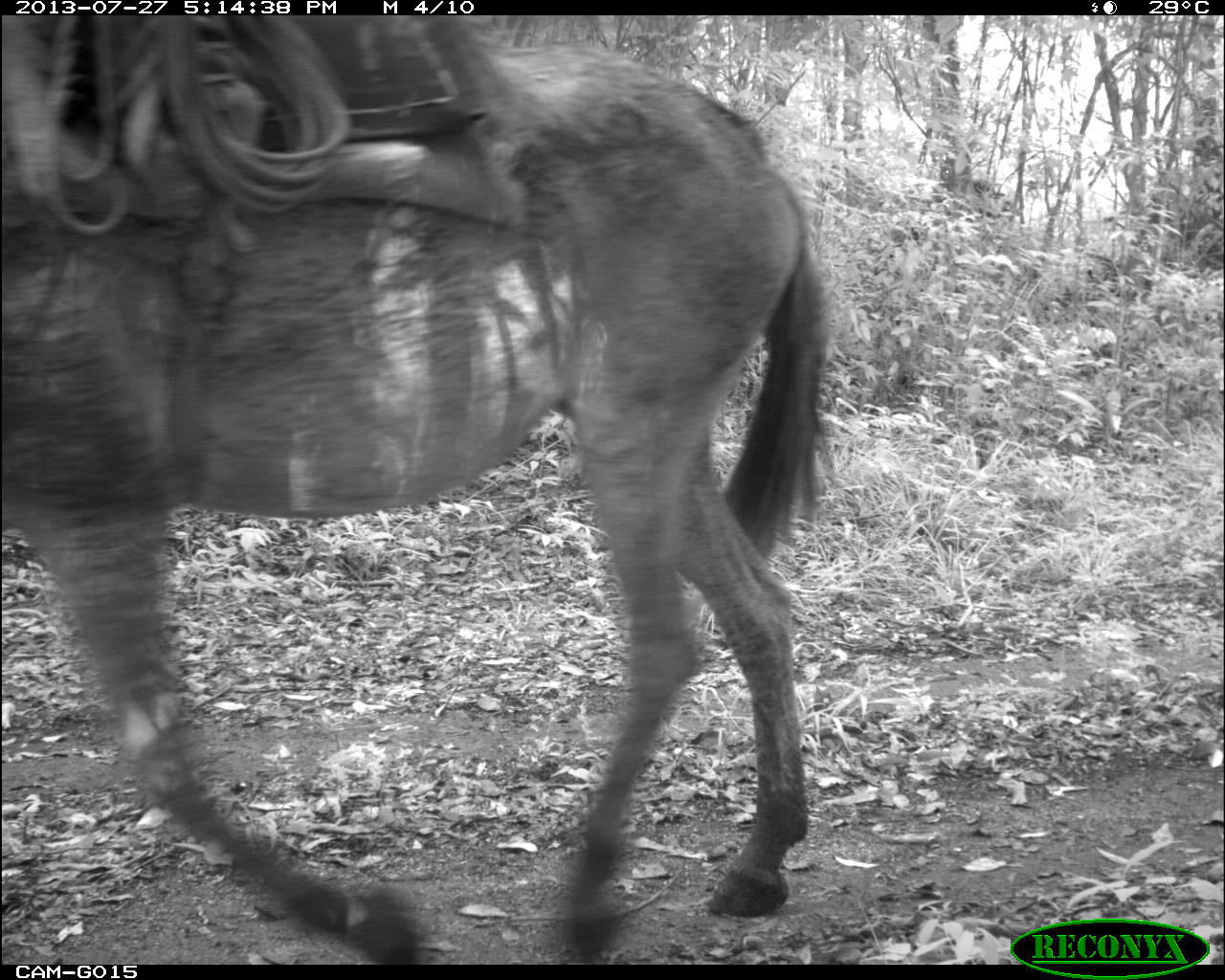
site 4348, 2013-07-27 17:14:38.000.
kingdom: Animalia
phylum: Chordata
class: Mammalia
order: Perissodactyla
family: Equidae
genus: Equus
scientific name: Equus ferus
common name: wild horse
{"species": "Equus ferus (wild horse)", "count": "2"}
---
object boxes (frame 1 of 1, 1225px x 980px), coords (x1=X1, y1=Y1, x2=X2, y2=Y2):
equus ferus: (x1=0, y1=9, x2=821, y2=958)